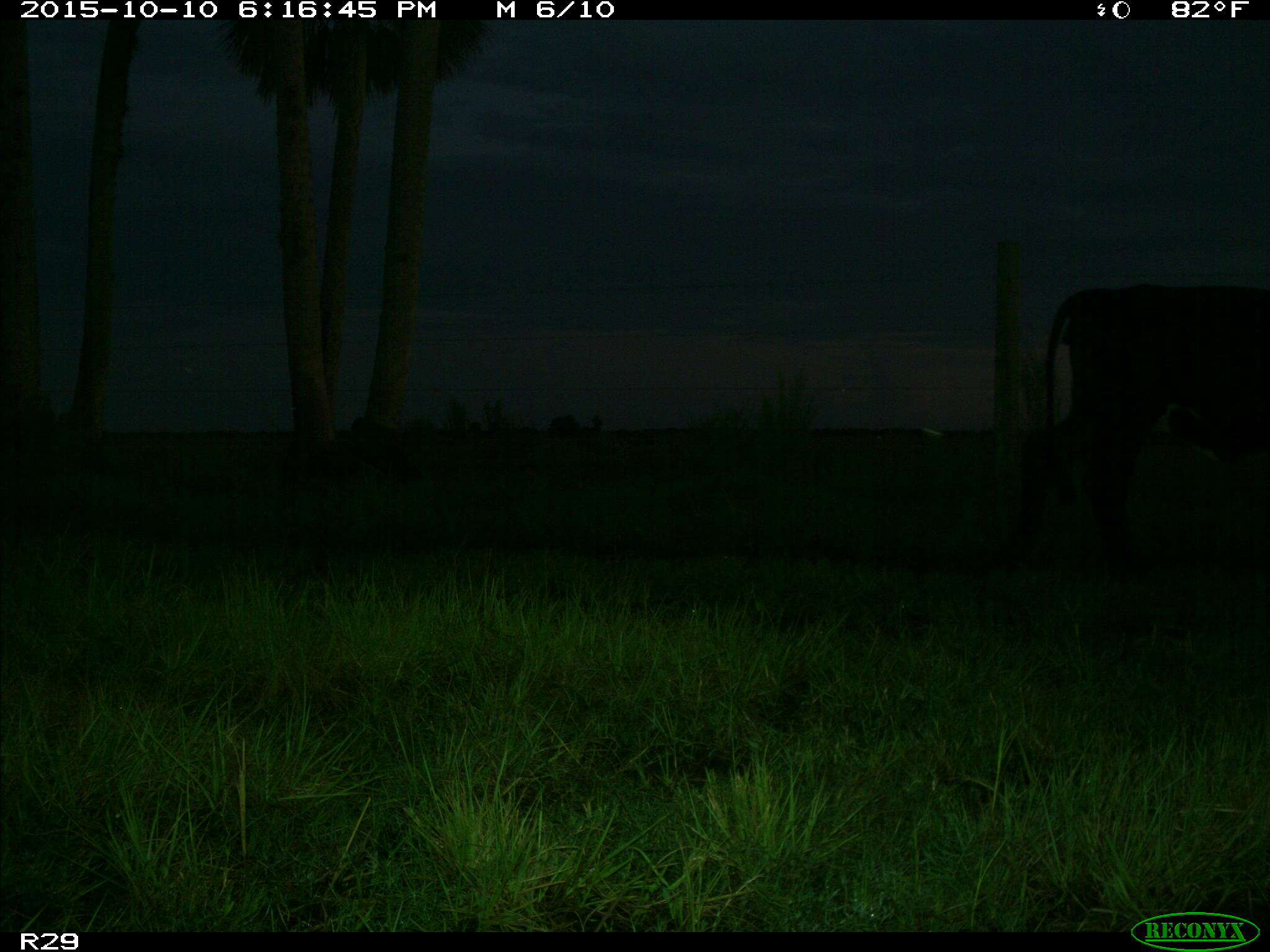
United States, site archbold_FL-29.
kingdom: Animalia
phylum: Chordata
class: Mammalia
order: Artiodactyla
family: Bovidae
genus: Bos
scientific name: Bos taurus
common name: domestic cow